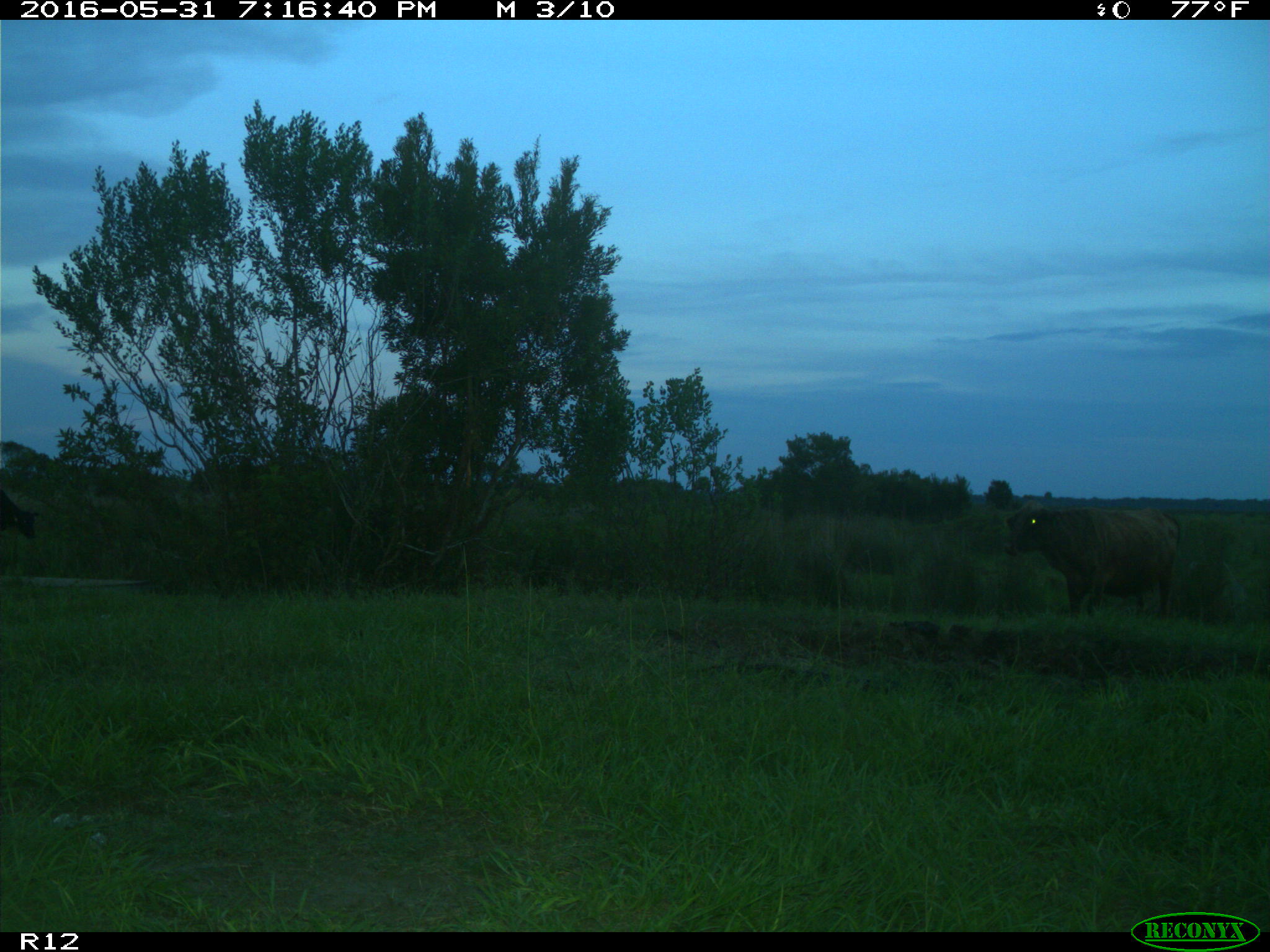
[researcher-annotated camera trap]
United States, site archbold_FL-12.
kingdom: Animalia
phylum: Chordata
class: Mammalia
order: Artiodactyla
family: Bovidae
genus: Bos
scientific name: Bos taurus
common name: domestic cow